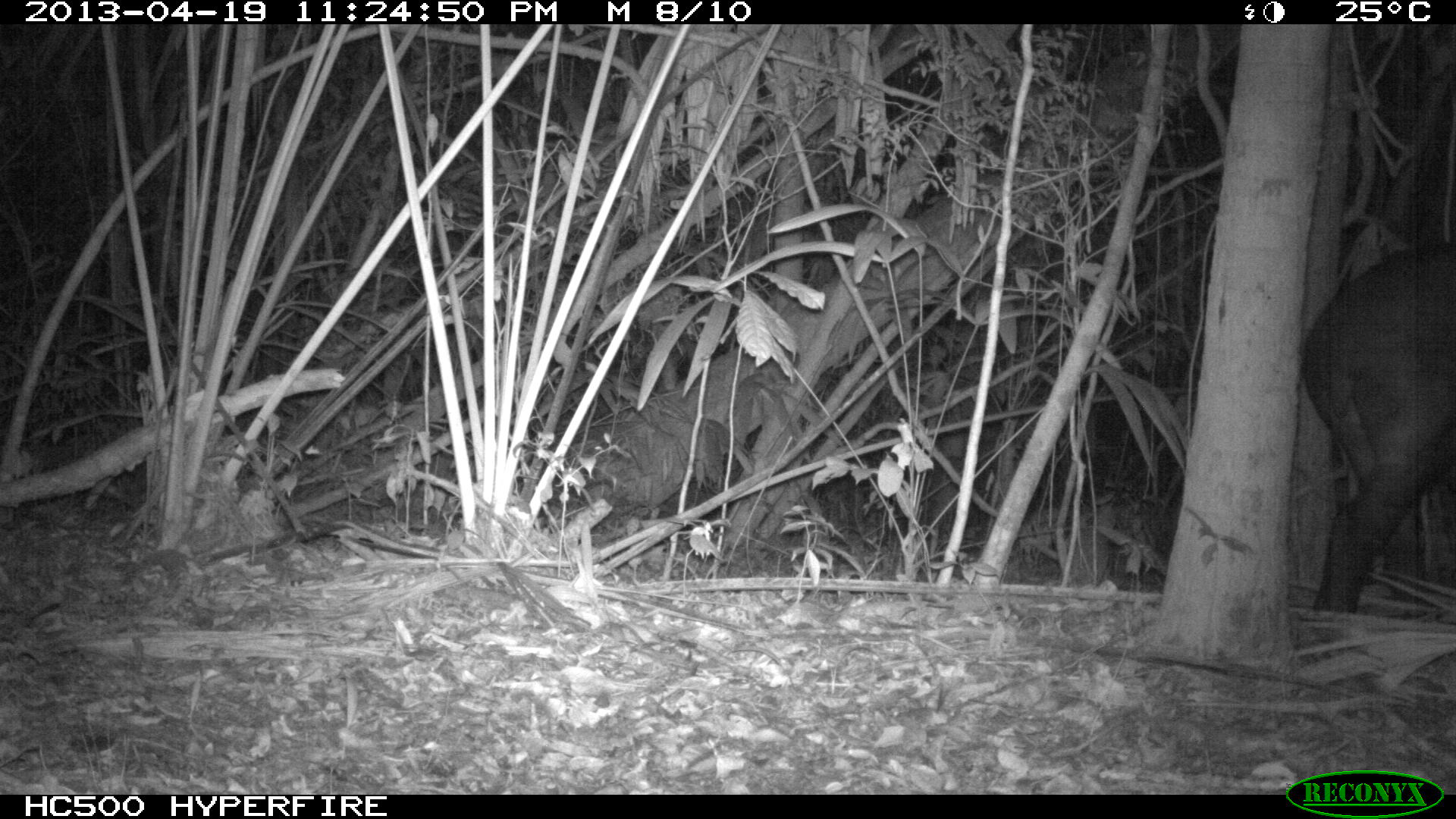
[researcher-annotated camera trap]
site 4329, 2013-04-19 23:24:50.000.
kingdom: Animalia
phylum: Chordata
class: Mammalia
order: Perissodactyla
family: Tapiridae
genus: Tapirus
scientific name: Tapirus bairdii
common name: baird's tapir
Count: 1.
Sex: female.